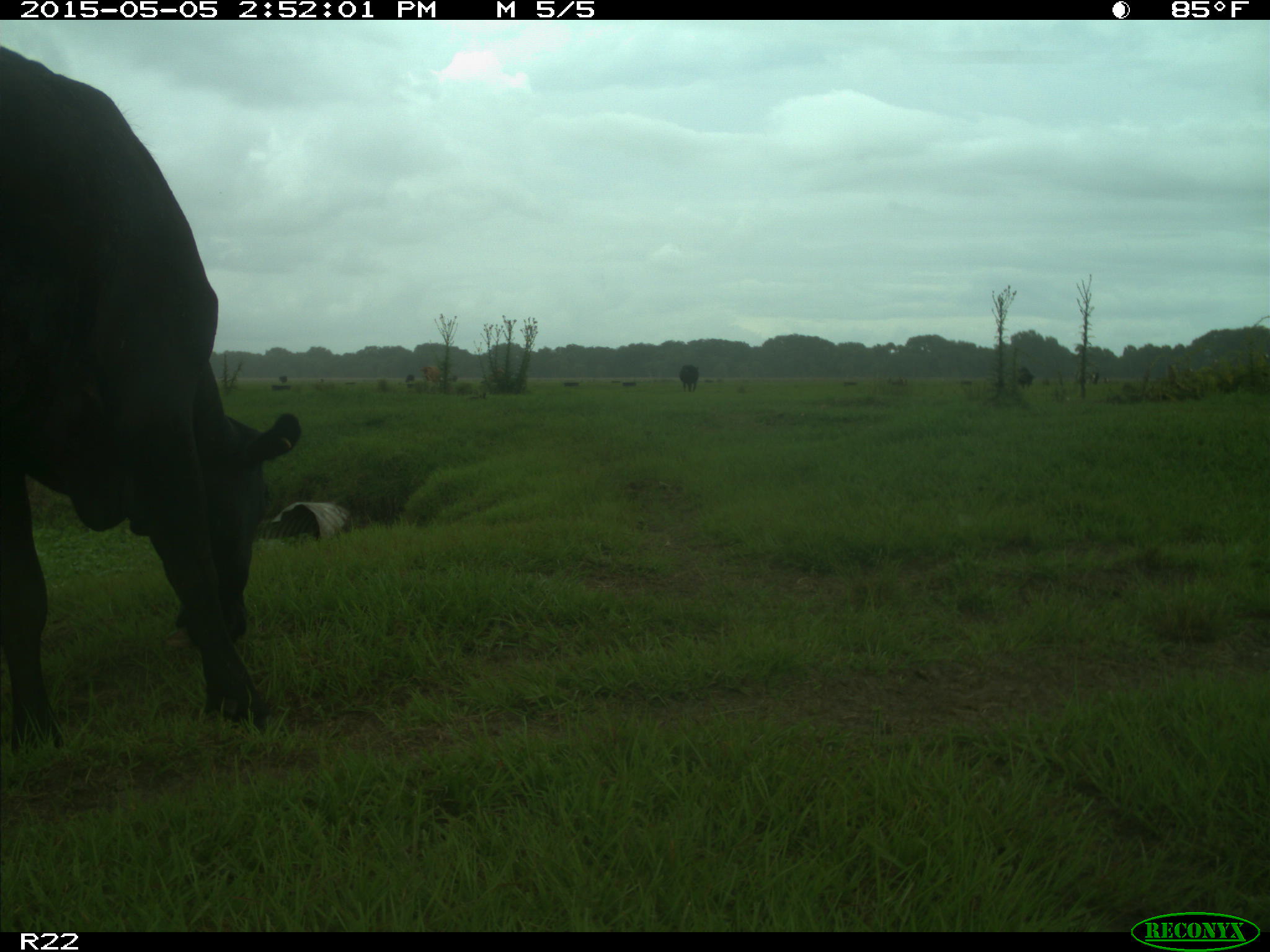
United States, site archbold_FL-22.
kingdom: Animalia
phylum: Chordata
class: Mammalia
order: Artiodactyla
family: Bovidae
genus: Bos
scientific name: Bos taurus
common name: domestic cow